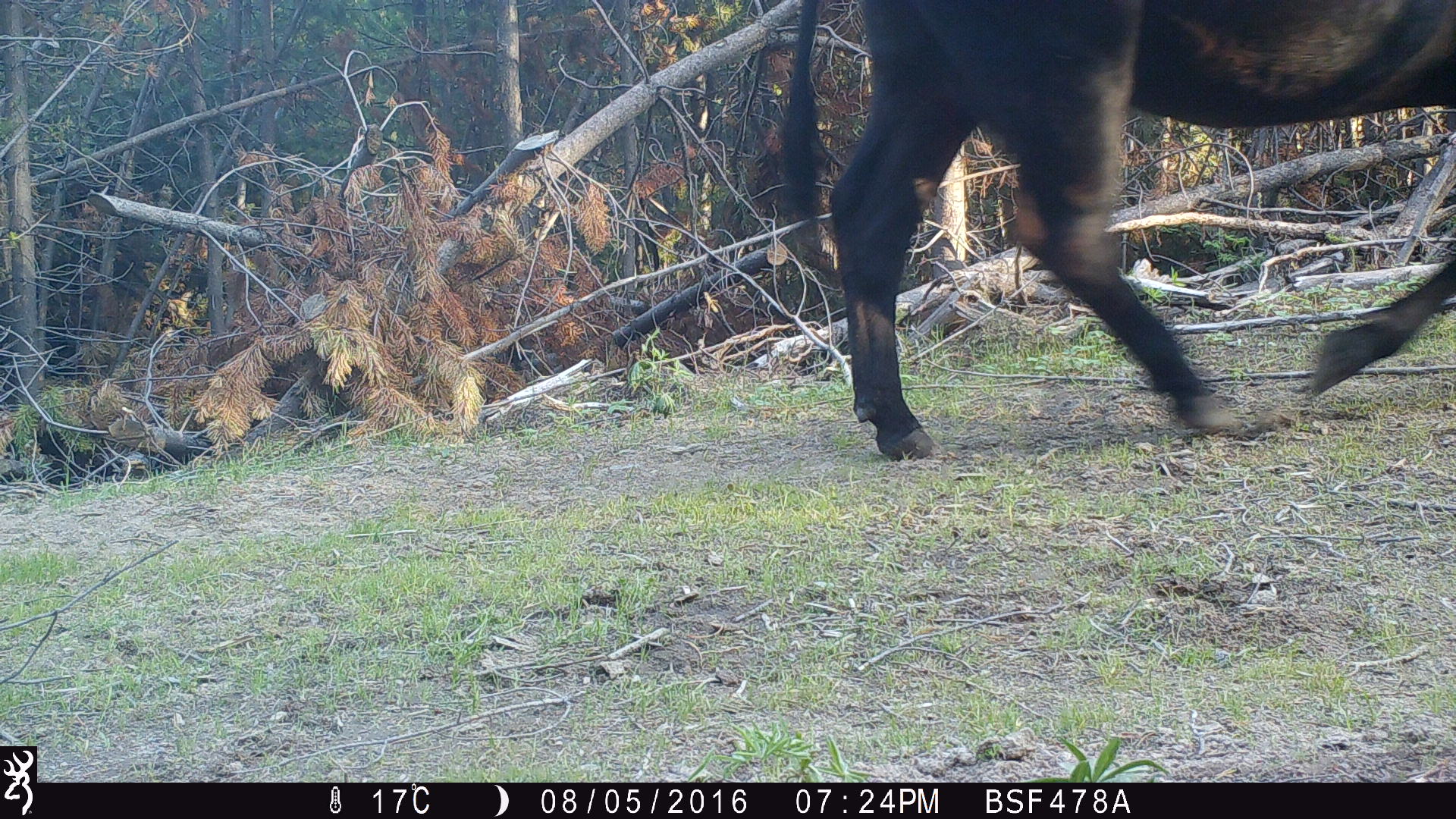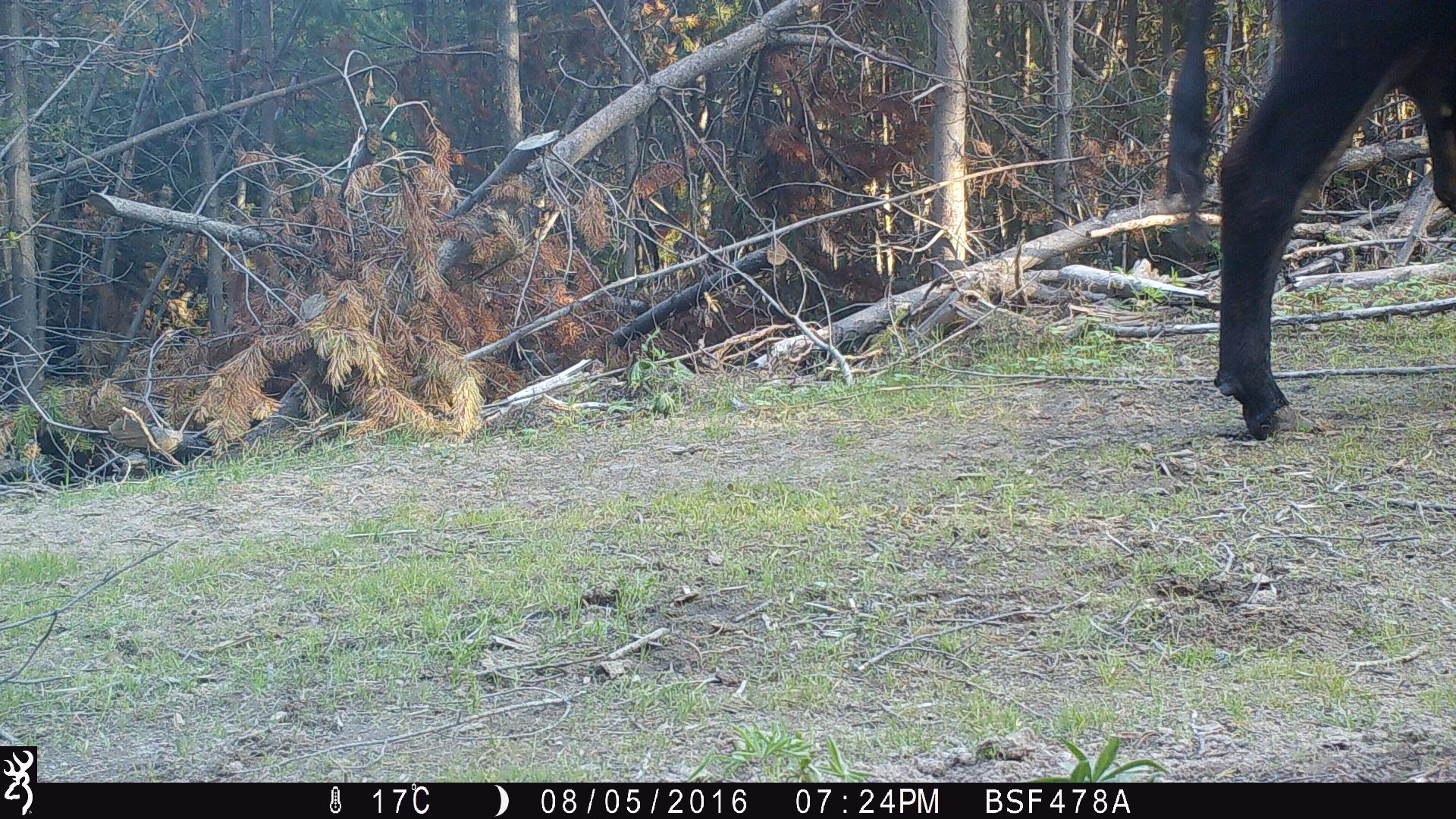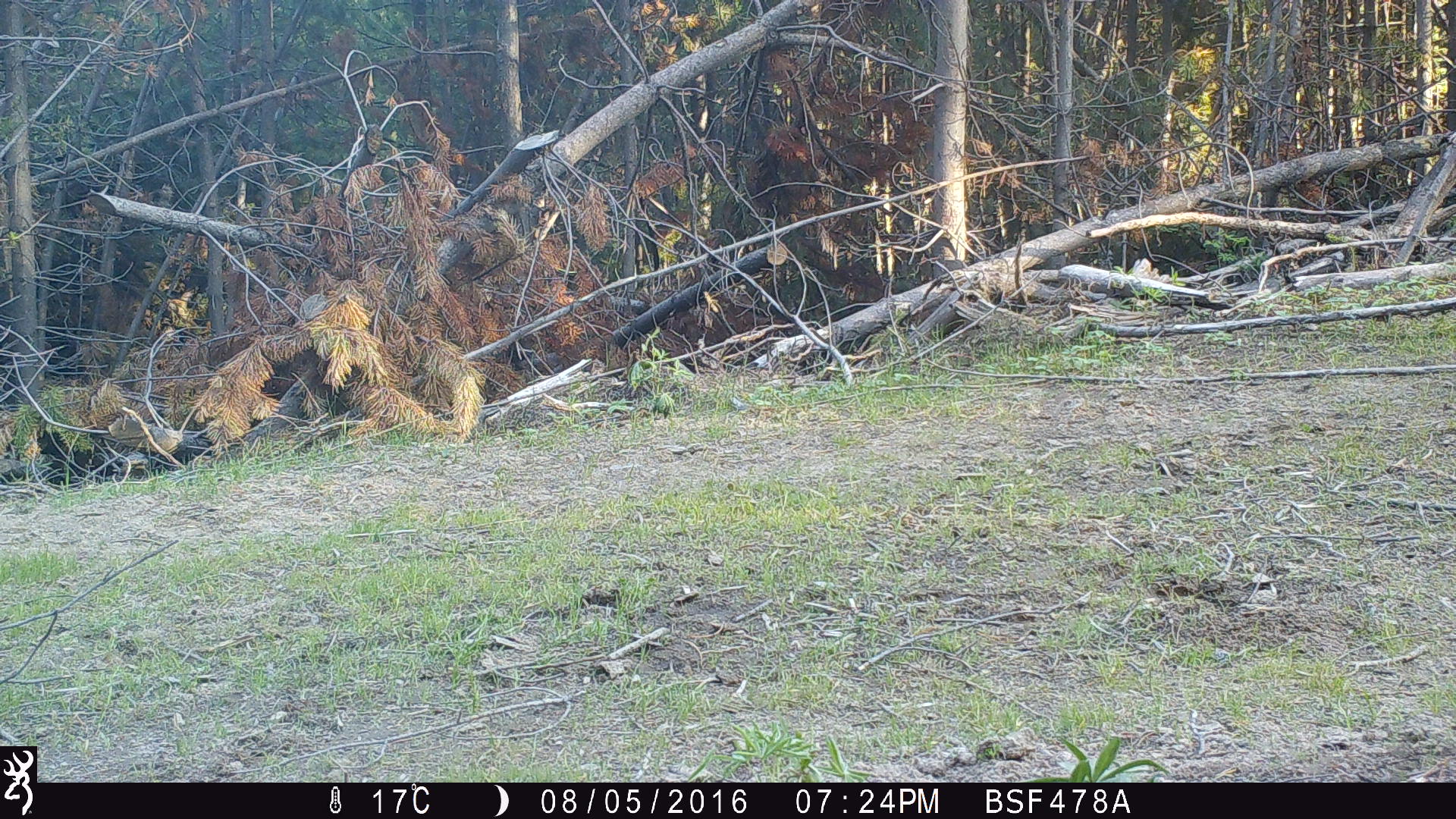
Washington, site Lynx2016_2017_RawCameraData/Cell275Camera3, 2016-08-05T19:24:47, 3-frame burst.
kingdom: Animalia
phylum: Chordata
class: Mammalia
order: Artiodactyla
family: Bovidae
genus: Bos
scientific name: Bos taurus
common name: domestic cattle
Domestic cattle (Bos taurus). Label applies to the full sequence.